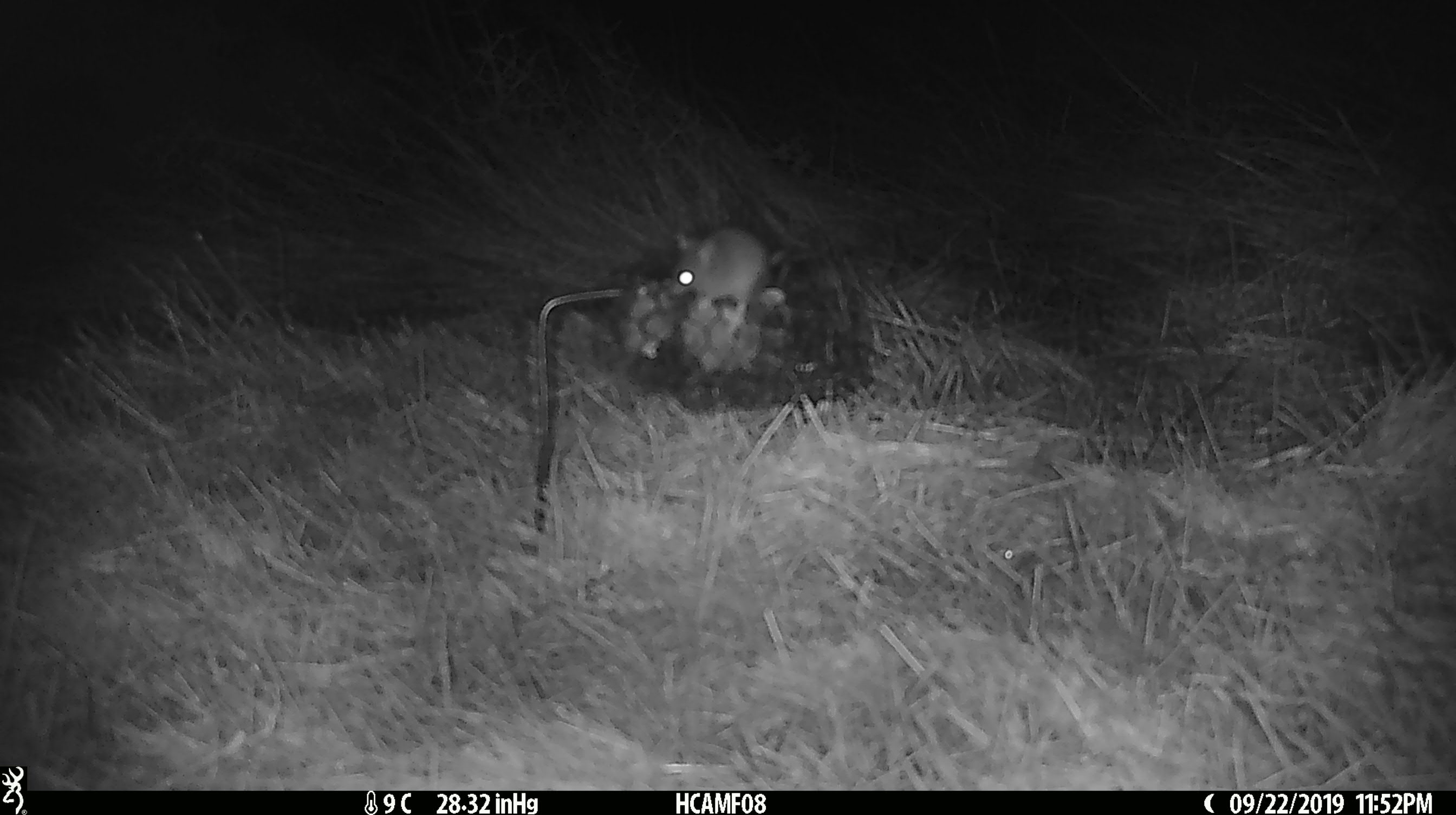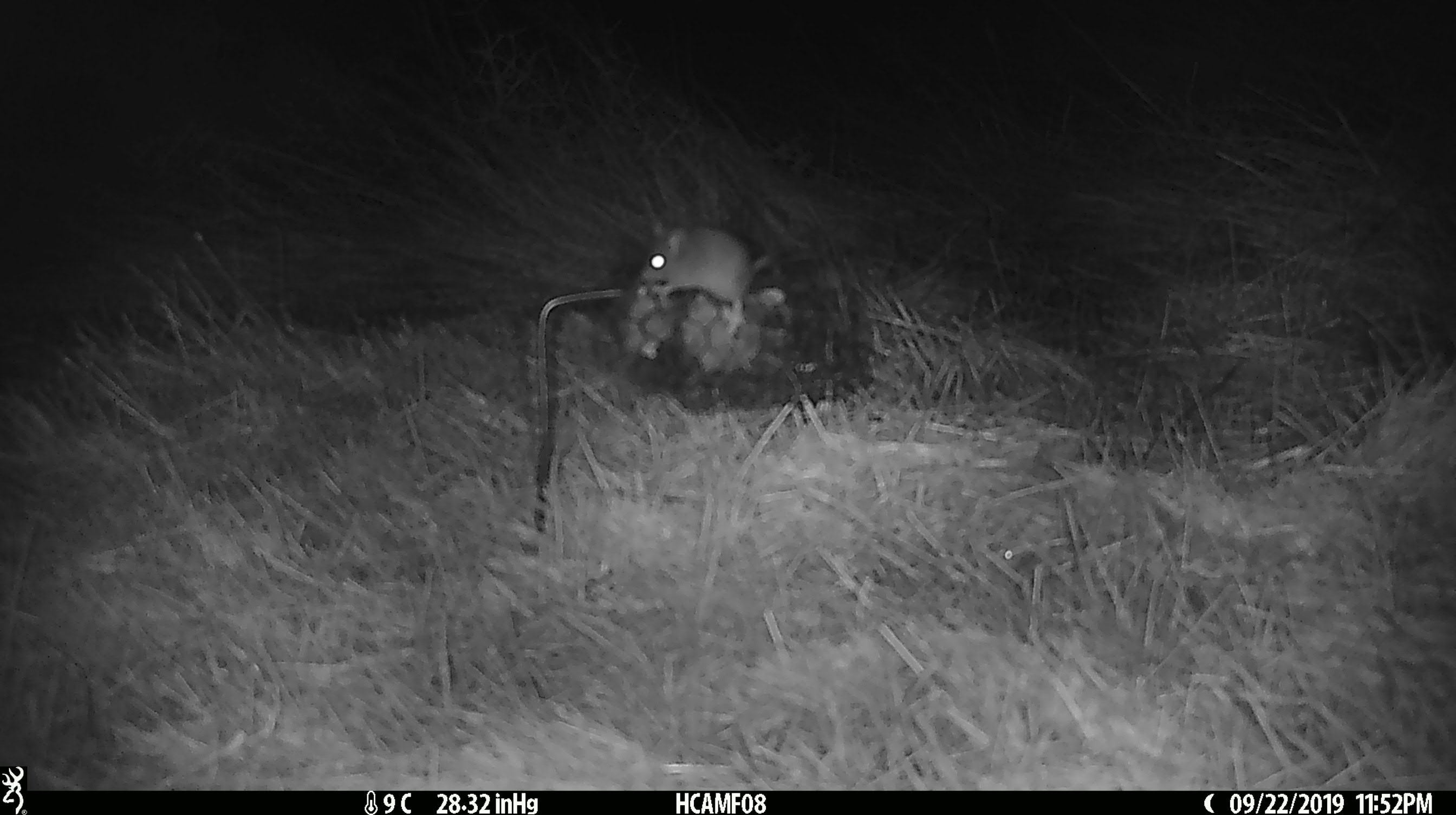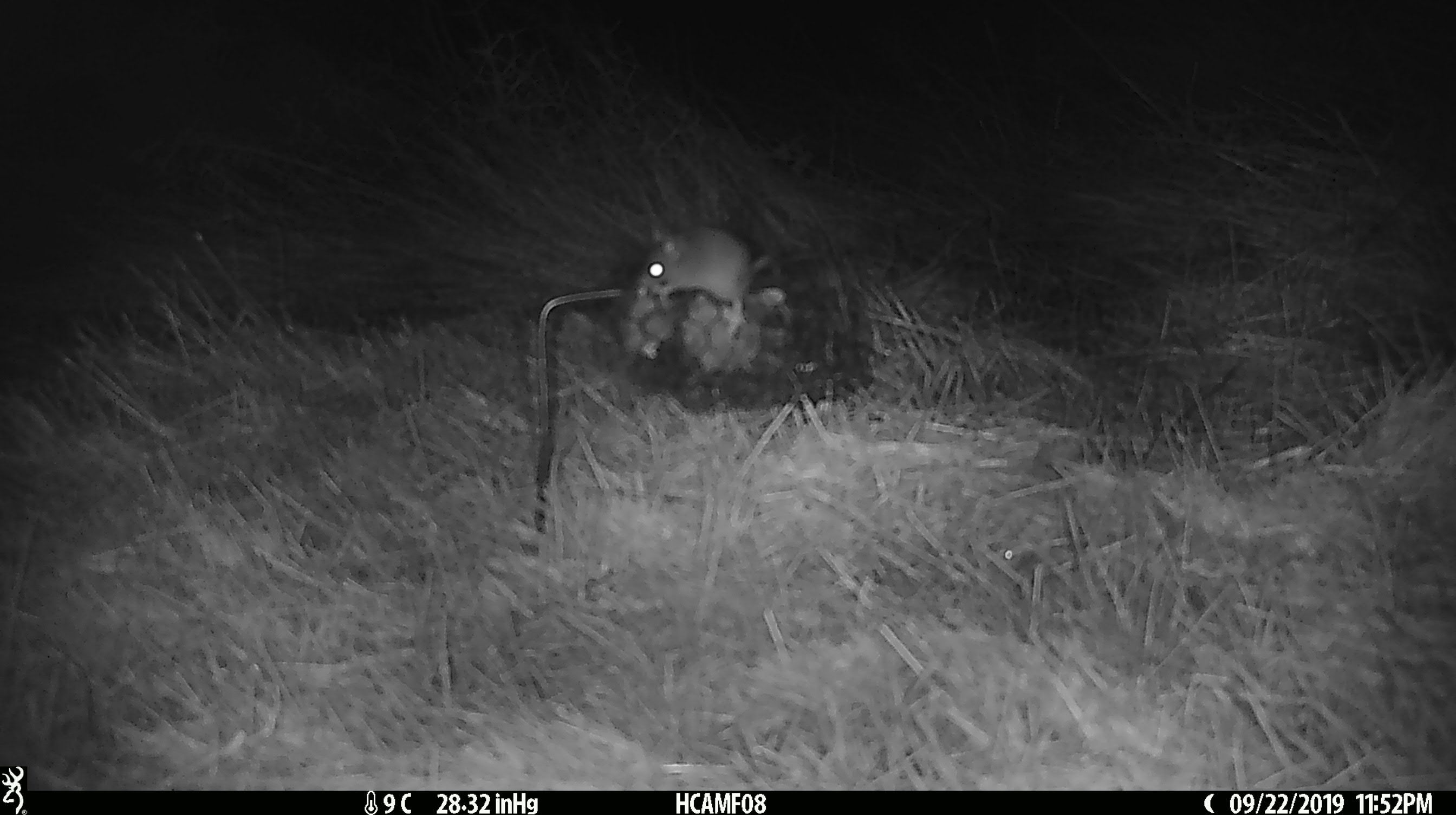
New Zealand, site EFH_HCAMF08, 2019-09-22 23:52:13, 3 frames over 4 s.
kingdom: Animalia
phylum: Chordata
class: Mammalia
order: Rodentia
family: Muridae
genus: Mus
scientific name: Mus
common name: mouse